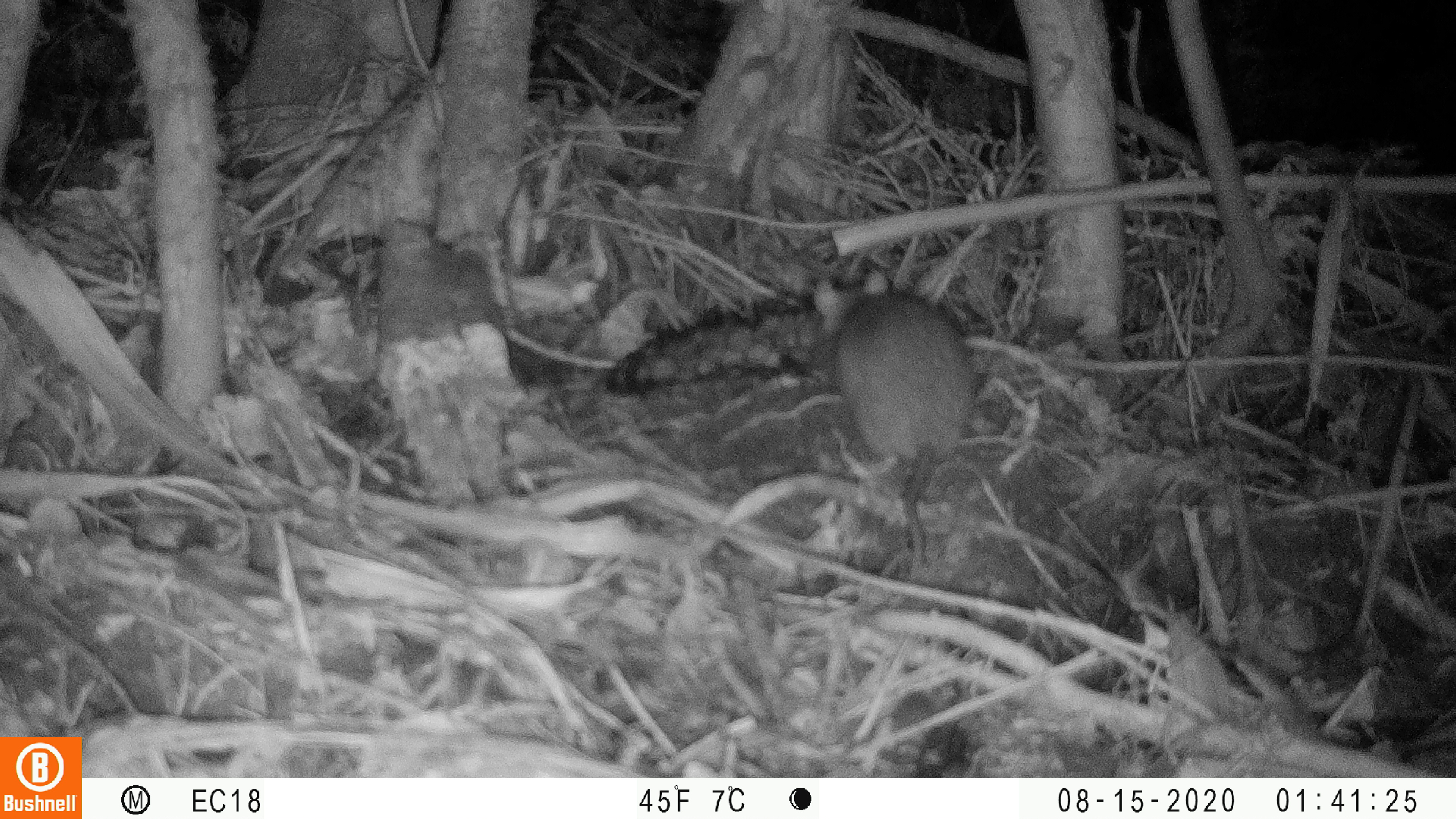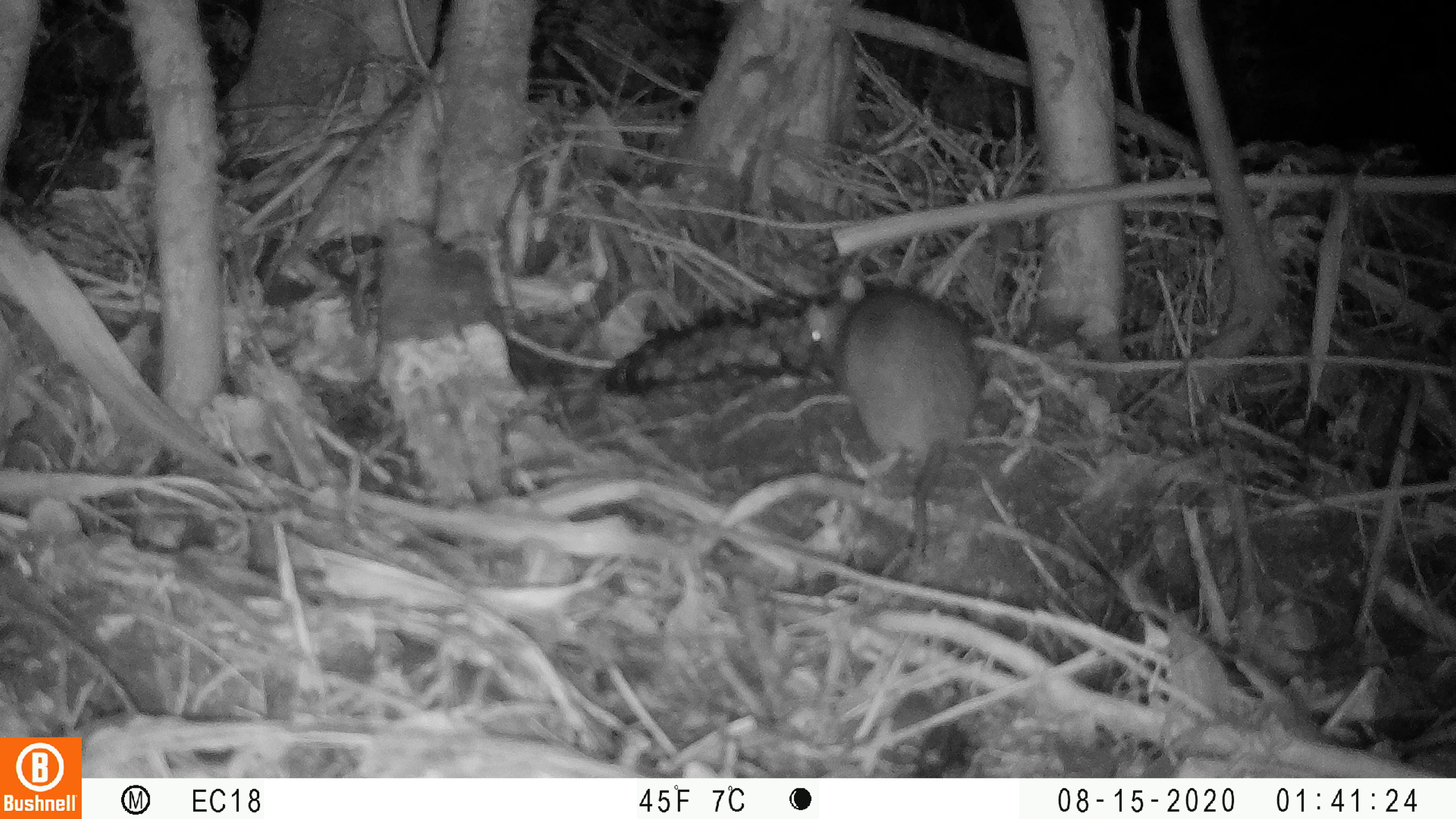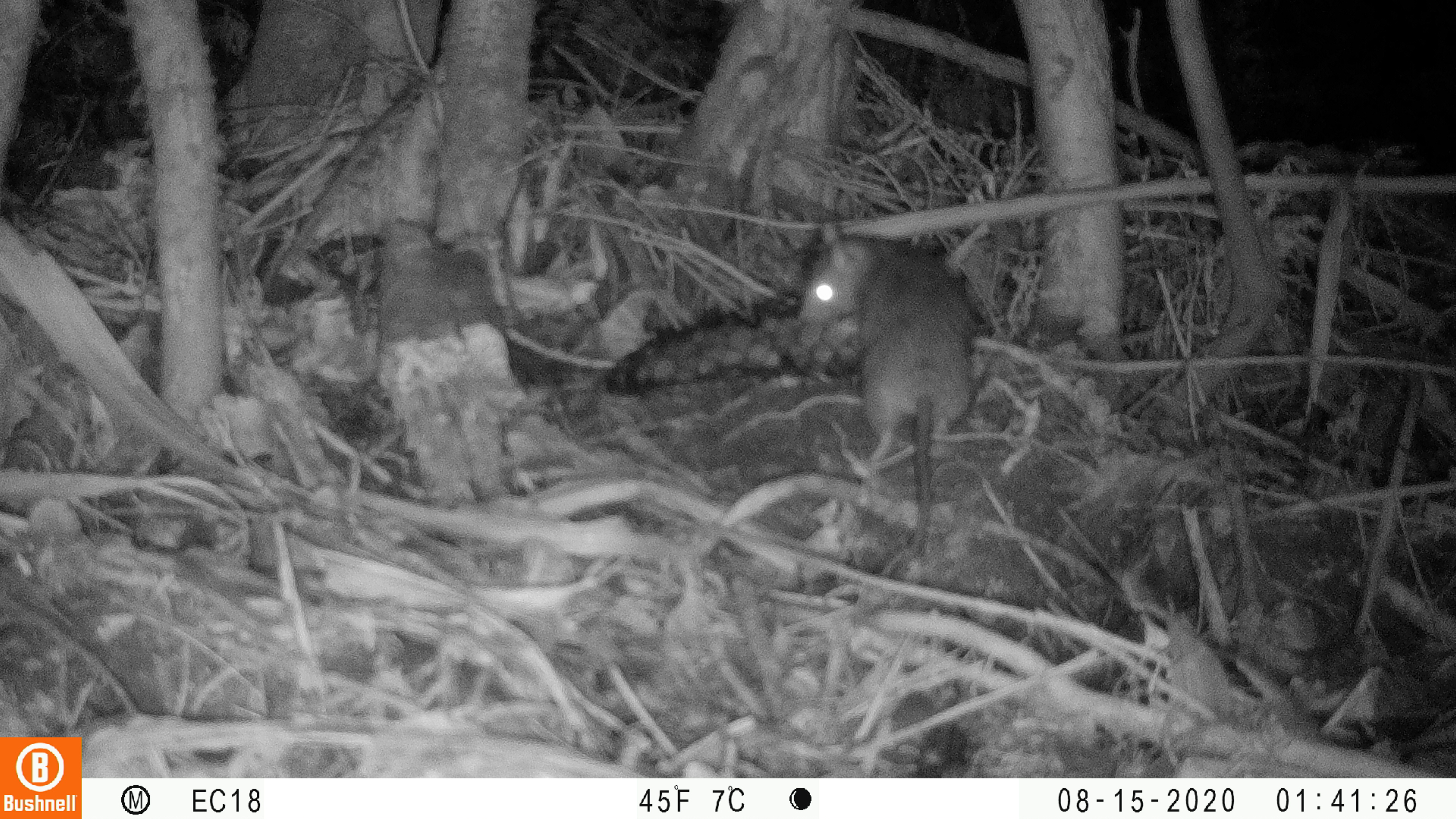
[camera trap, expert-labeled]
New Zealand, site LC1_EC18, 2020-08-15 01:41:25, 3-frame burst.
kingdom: Animalia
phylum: Chordata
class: Mammalia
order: Rodentia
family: Muridae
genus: Rattus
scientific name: Rattus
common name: rat